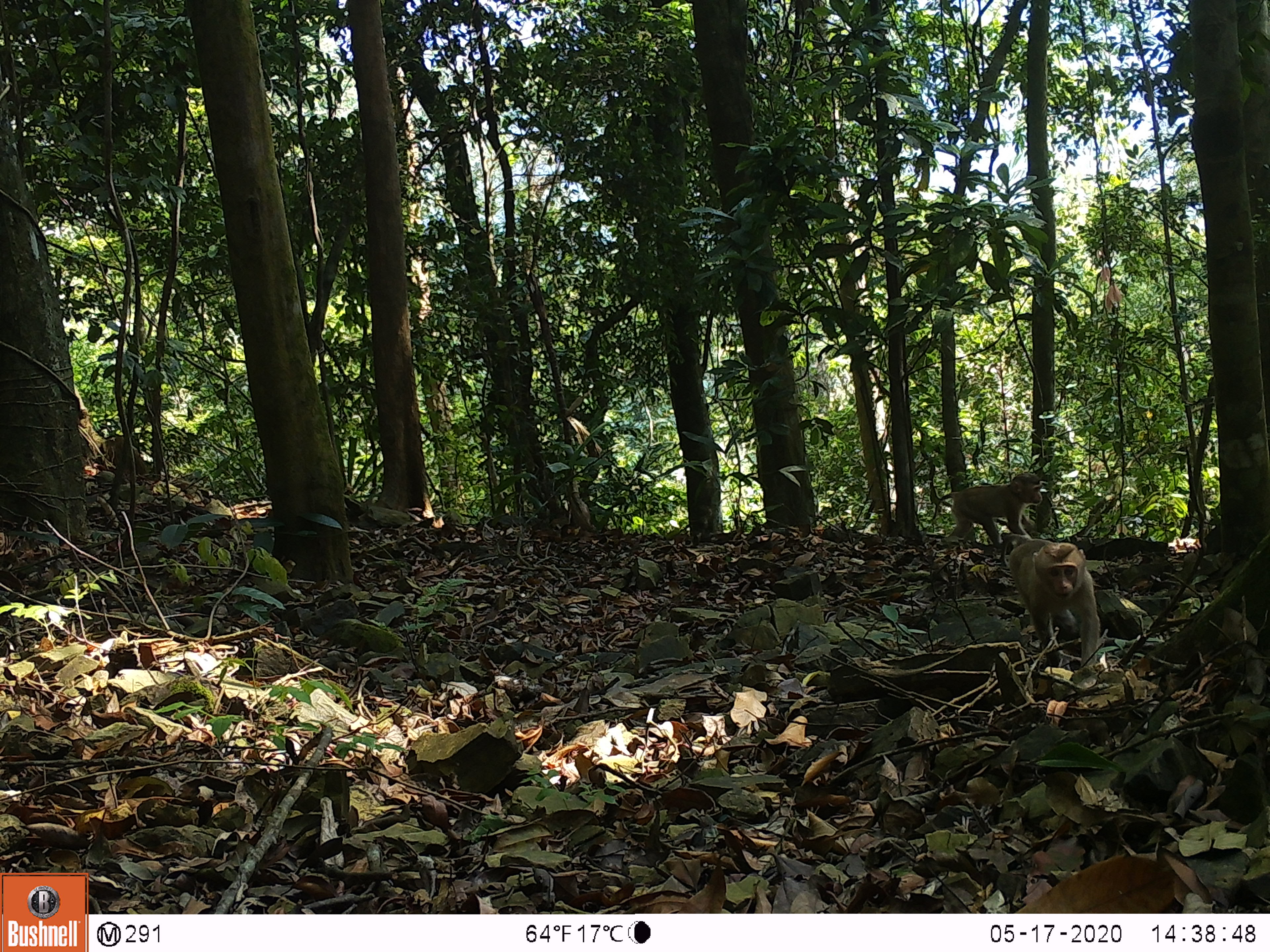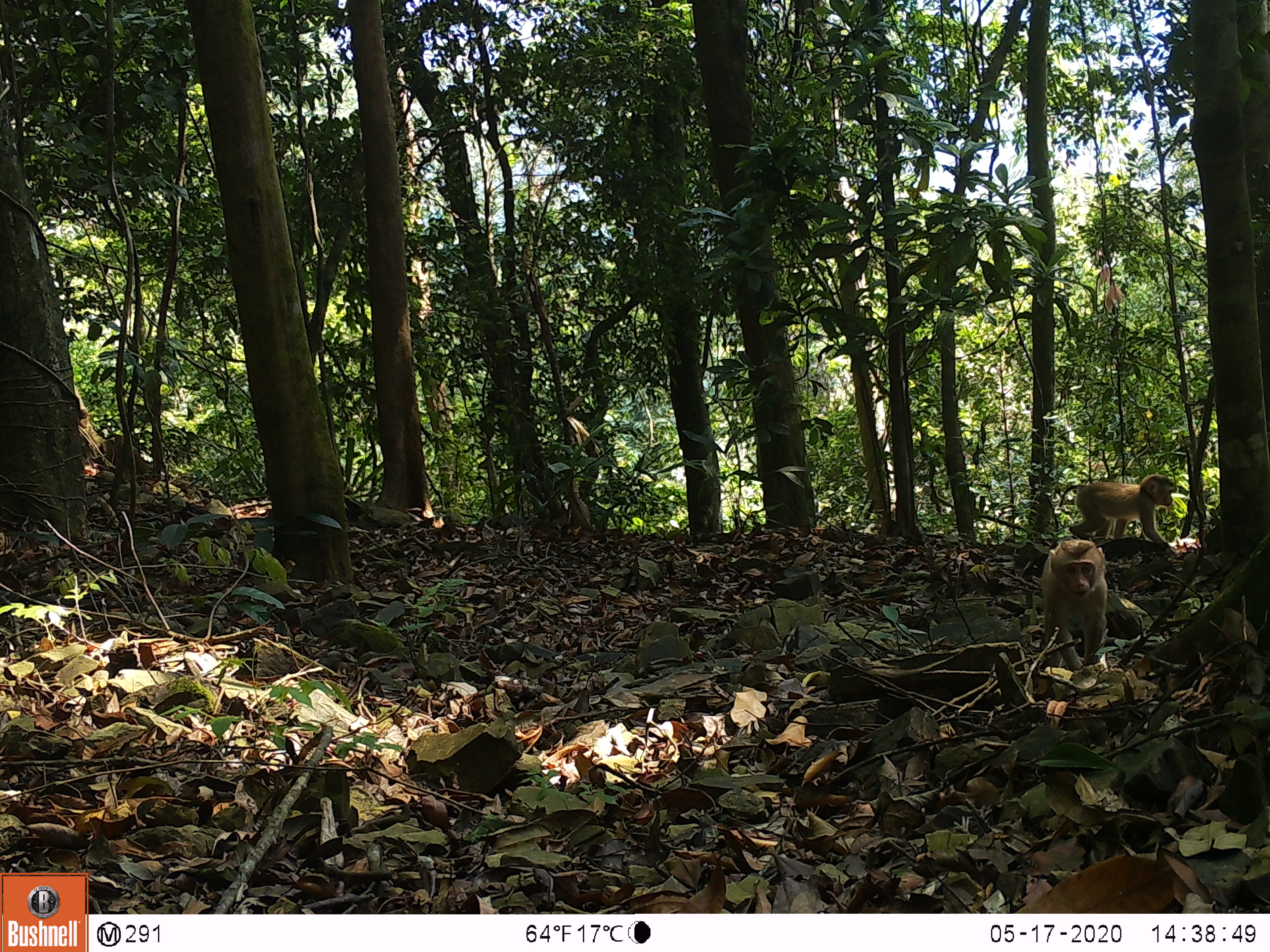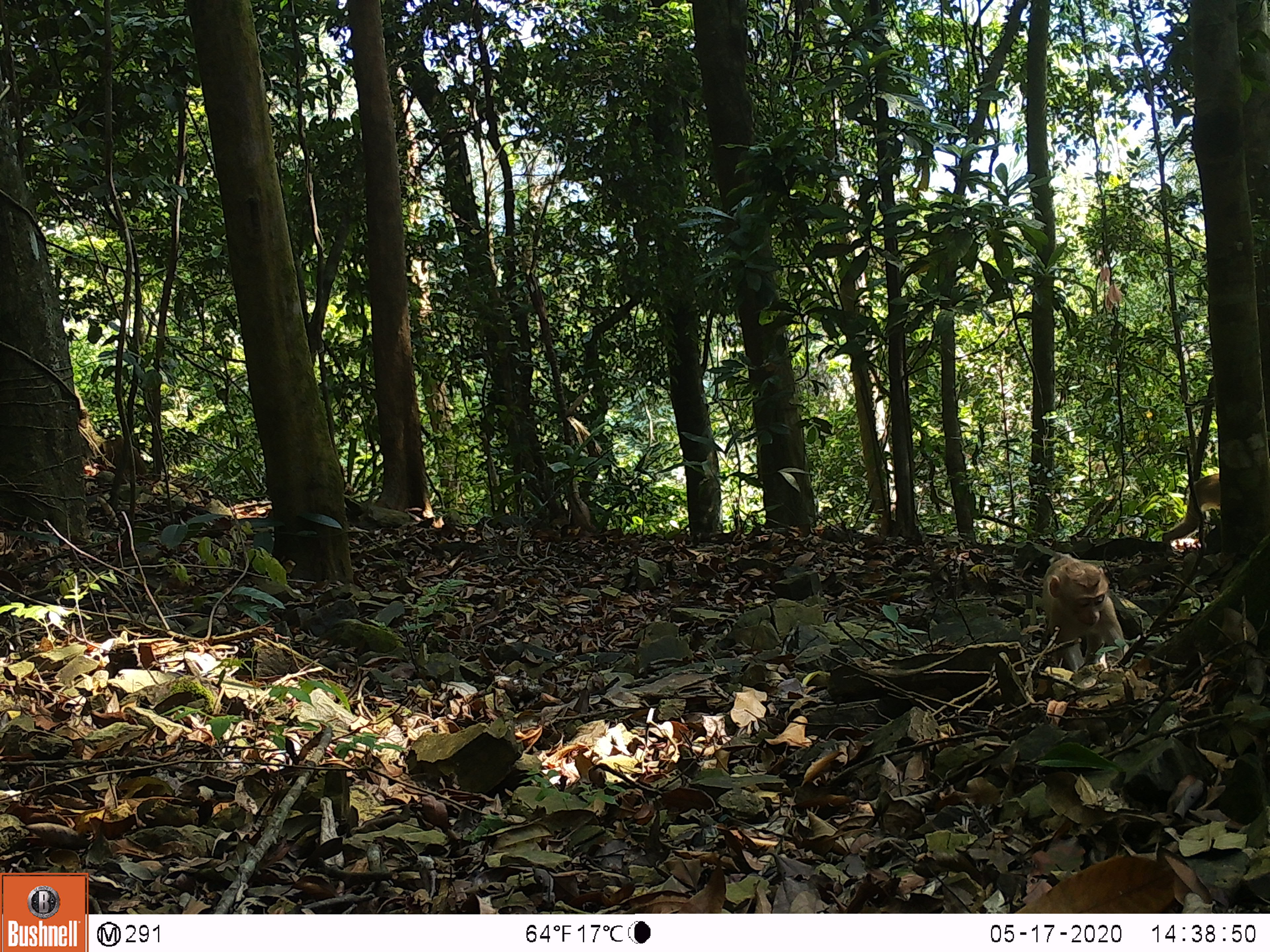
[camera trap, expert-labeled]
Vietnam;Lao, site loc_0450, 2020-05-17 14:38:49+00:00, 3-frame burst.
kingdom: Animalia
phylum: Chordata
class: Mammalia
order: Primates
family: Cercopithecidae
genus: Macaca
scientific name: Macaca nemestrina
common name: pig-tailed macaque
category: pig tailed macaque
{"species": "pig tailed macaque (pig-tailed macaque) (Macaca nemestrina)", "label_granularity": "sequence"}